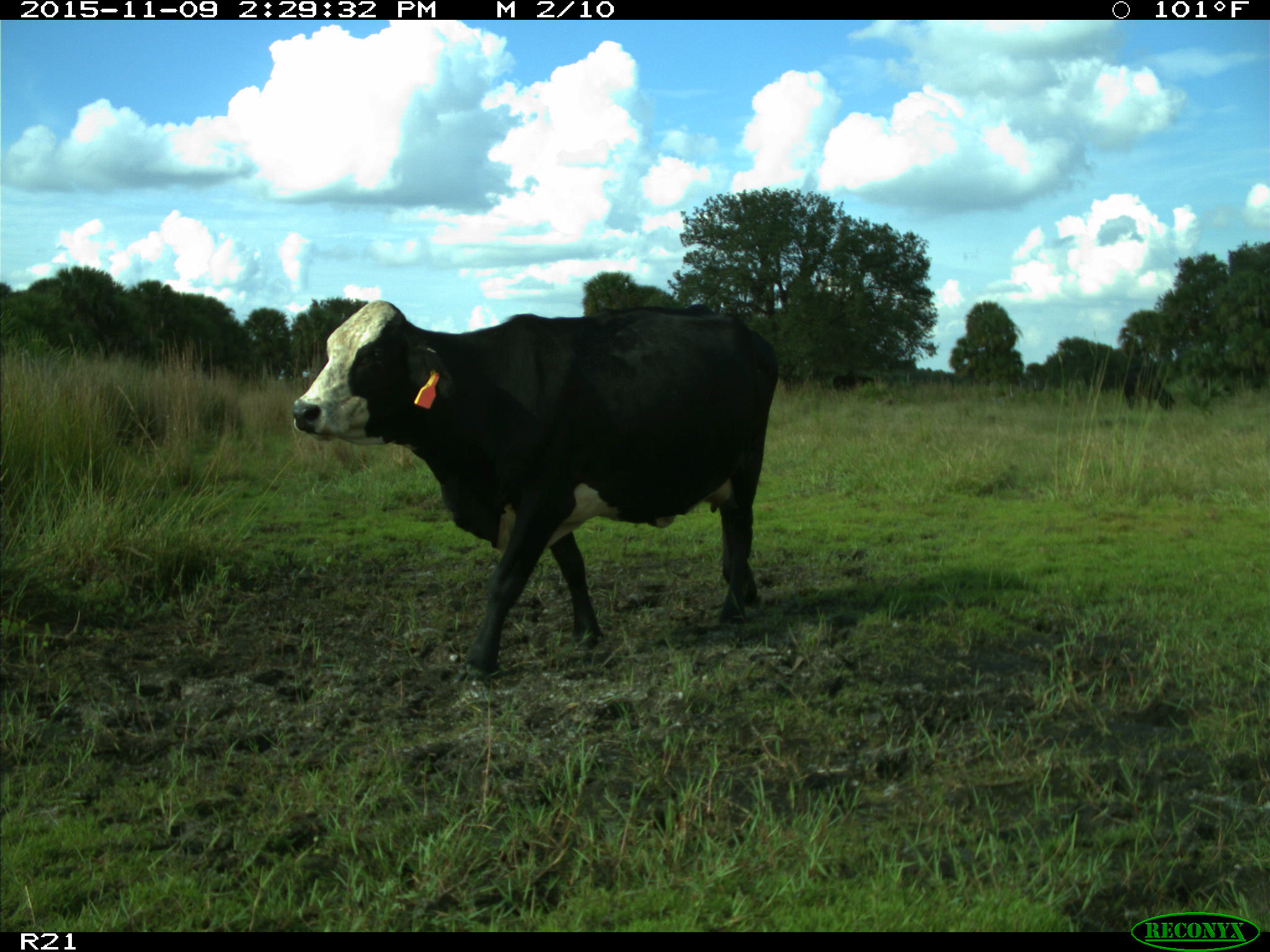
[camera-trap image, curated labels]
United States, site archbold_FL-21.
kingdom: Animalia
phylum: Chordata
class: Mammalia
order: Artiodactyla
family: Bovidae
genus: Bos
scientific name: Bos taurus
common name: domestic cow